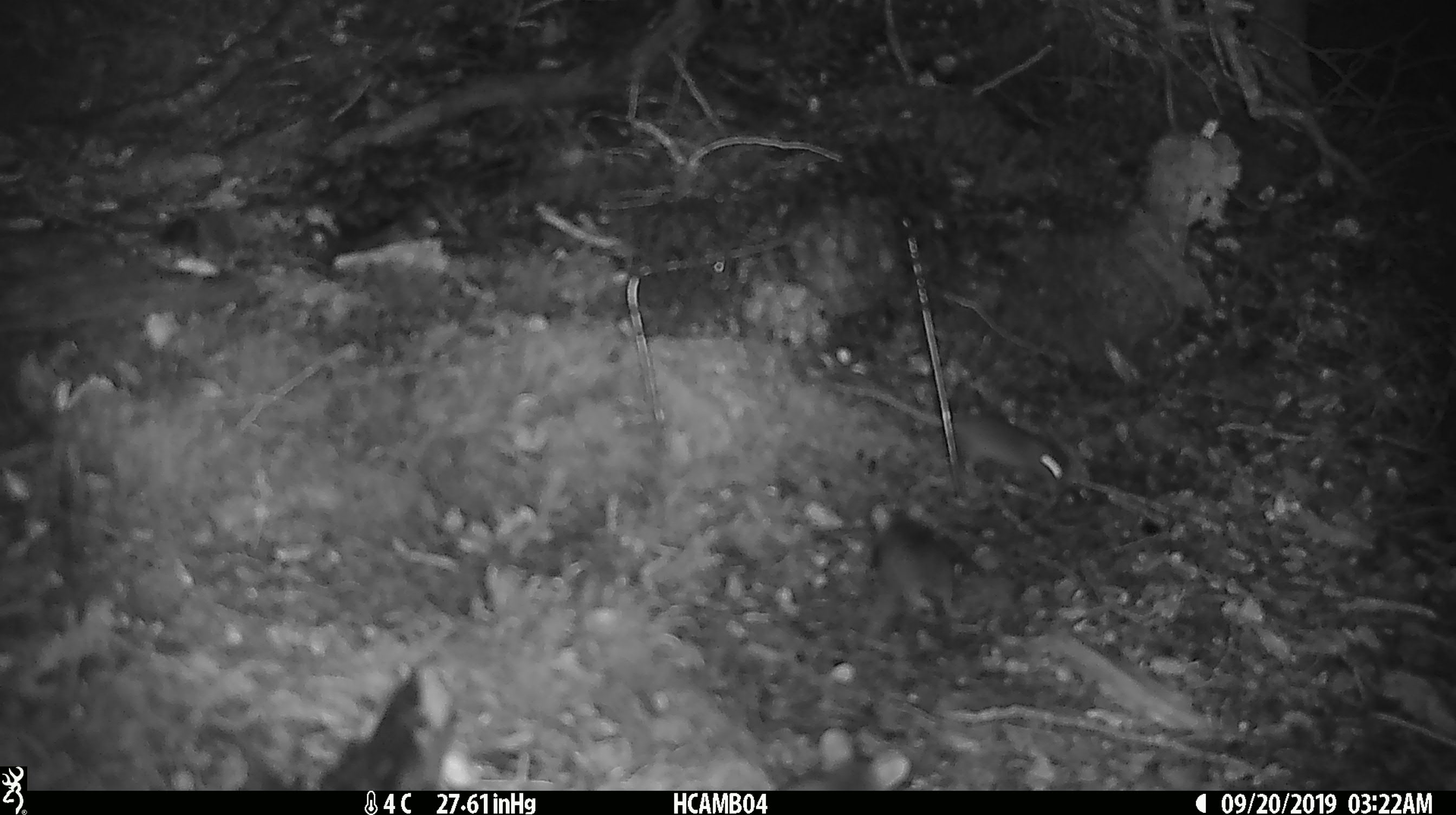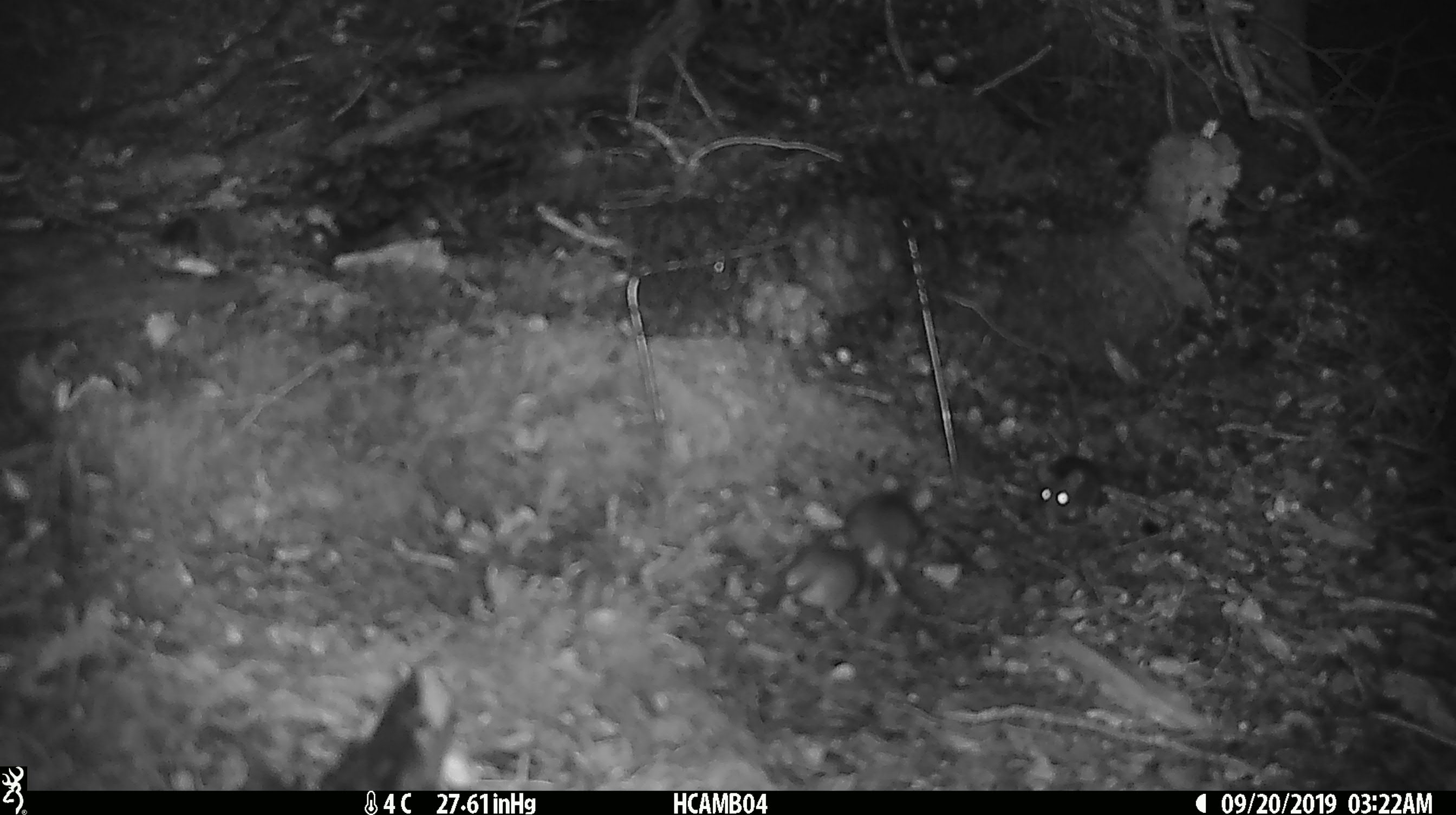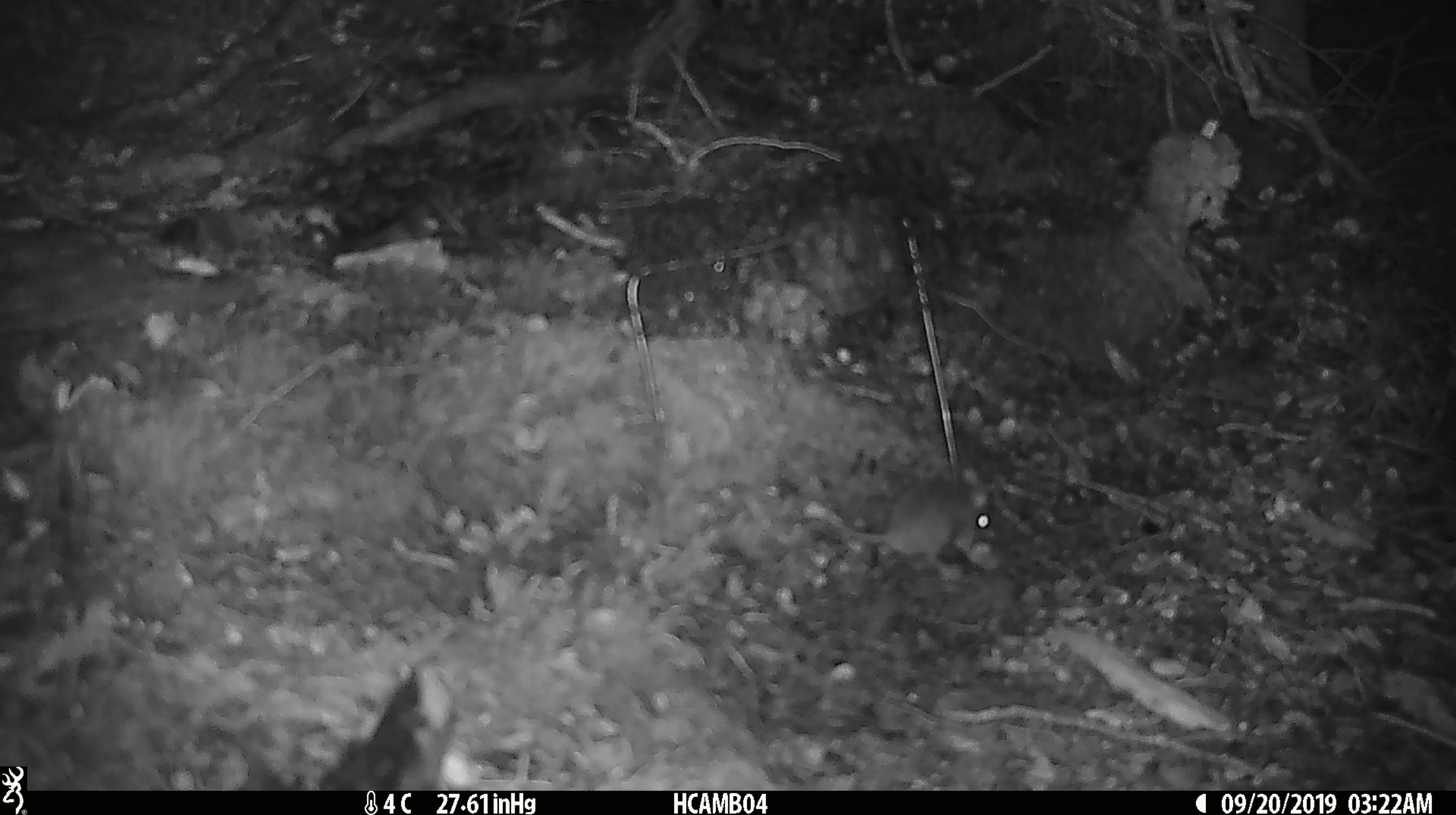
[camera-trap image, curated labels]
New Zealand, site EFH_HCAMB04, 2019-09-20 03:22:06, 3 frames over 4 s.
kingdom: Animalia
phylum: Chordata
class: Mammalia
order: Rodentia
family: Muridae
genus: Mus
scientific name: Mus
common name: mouse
Mouse (Mus).